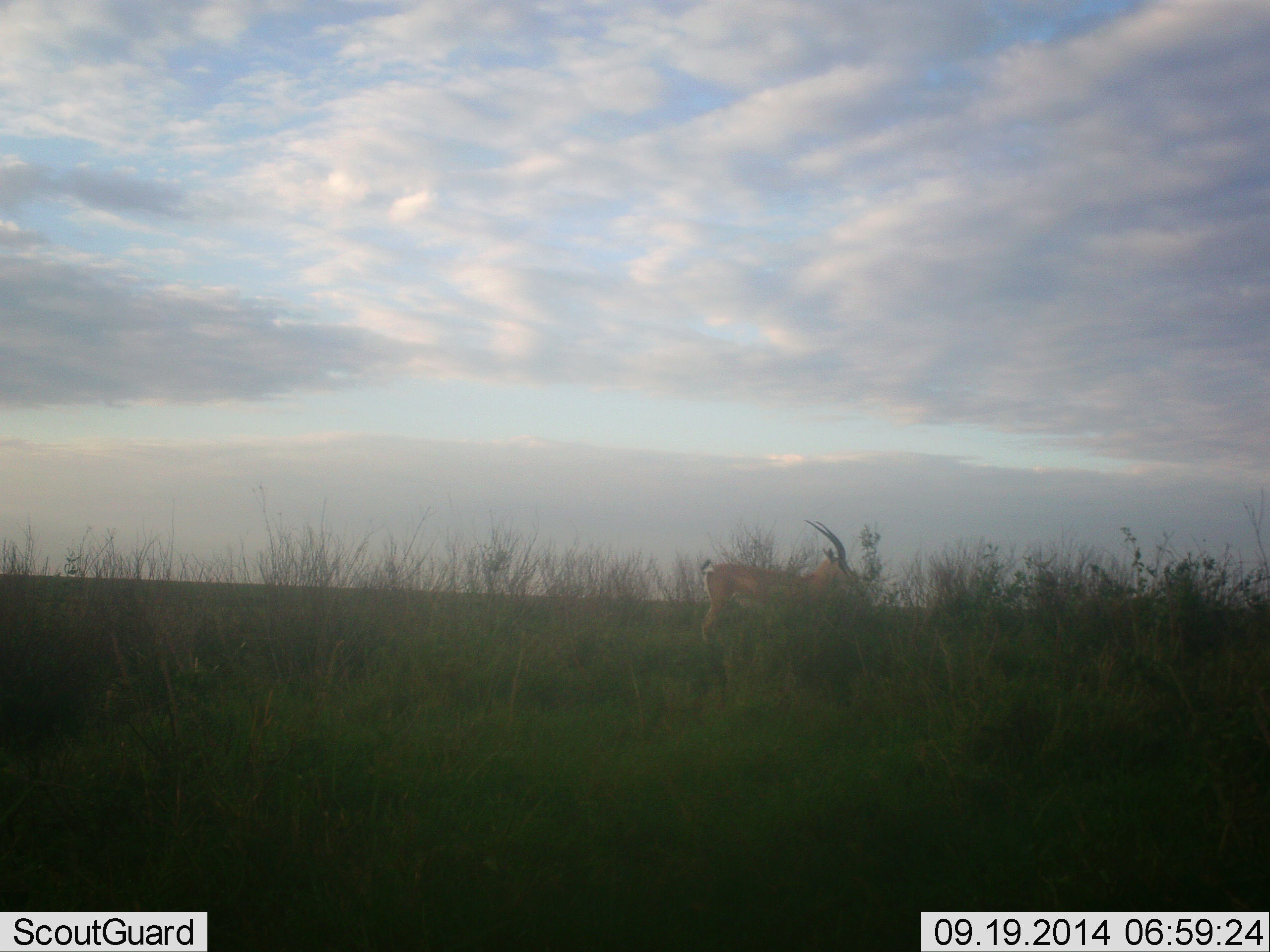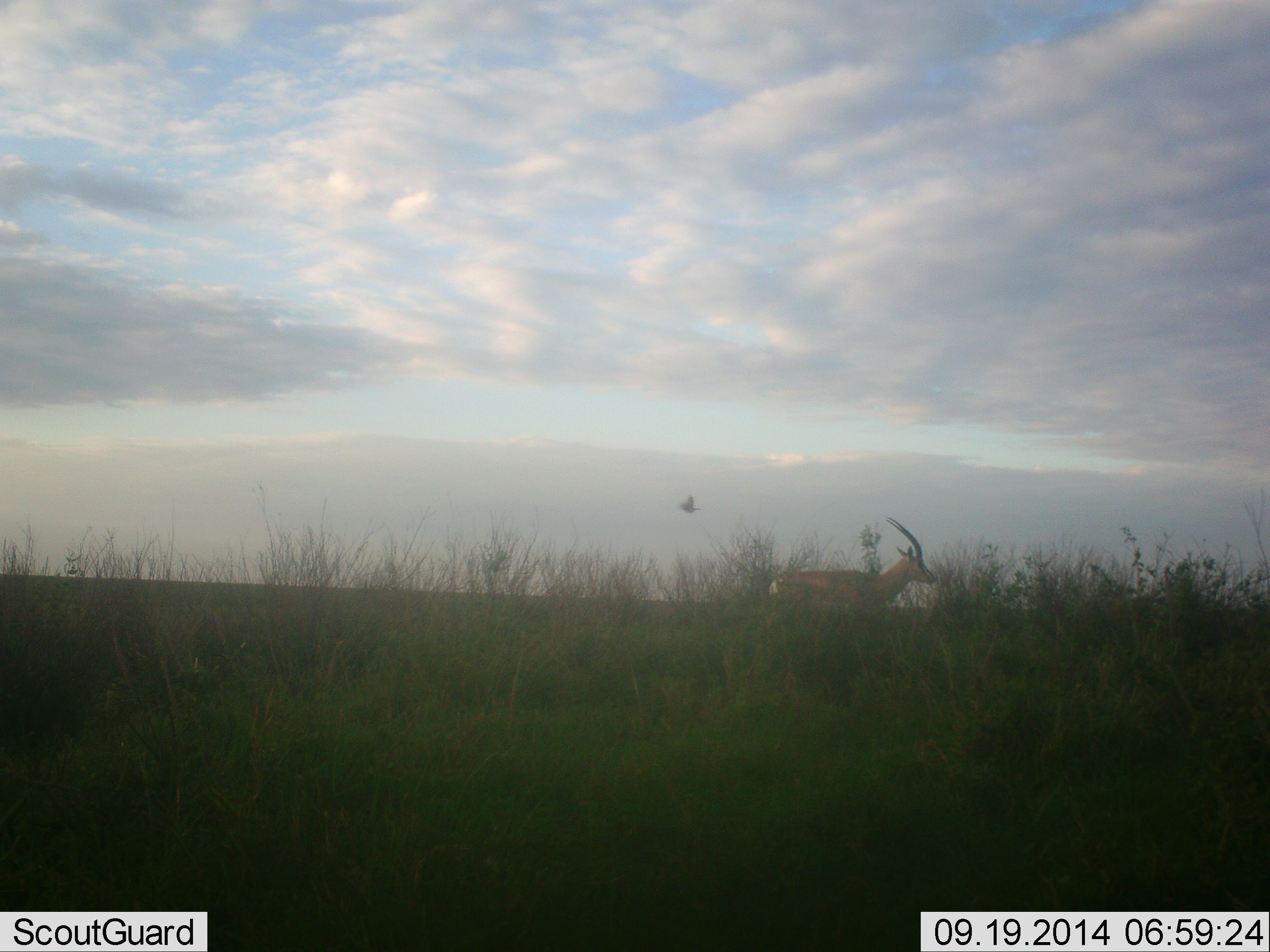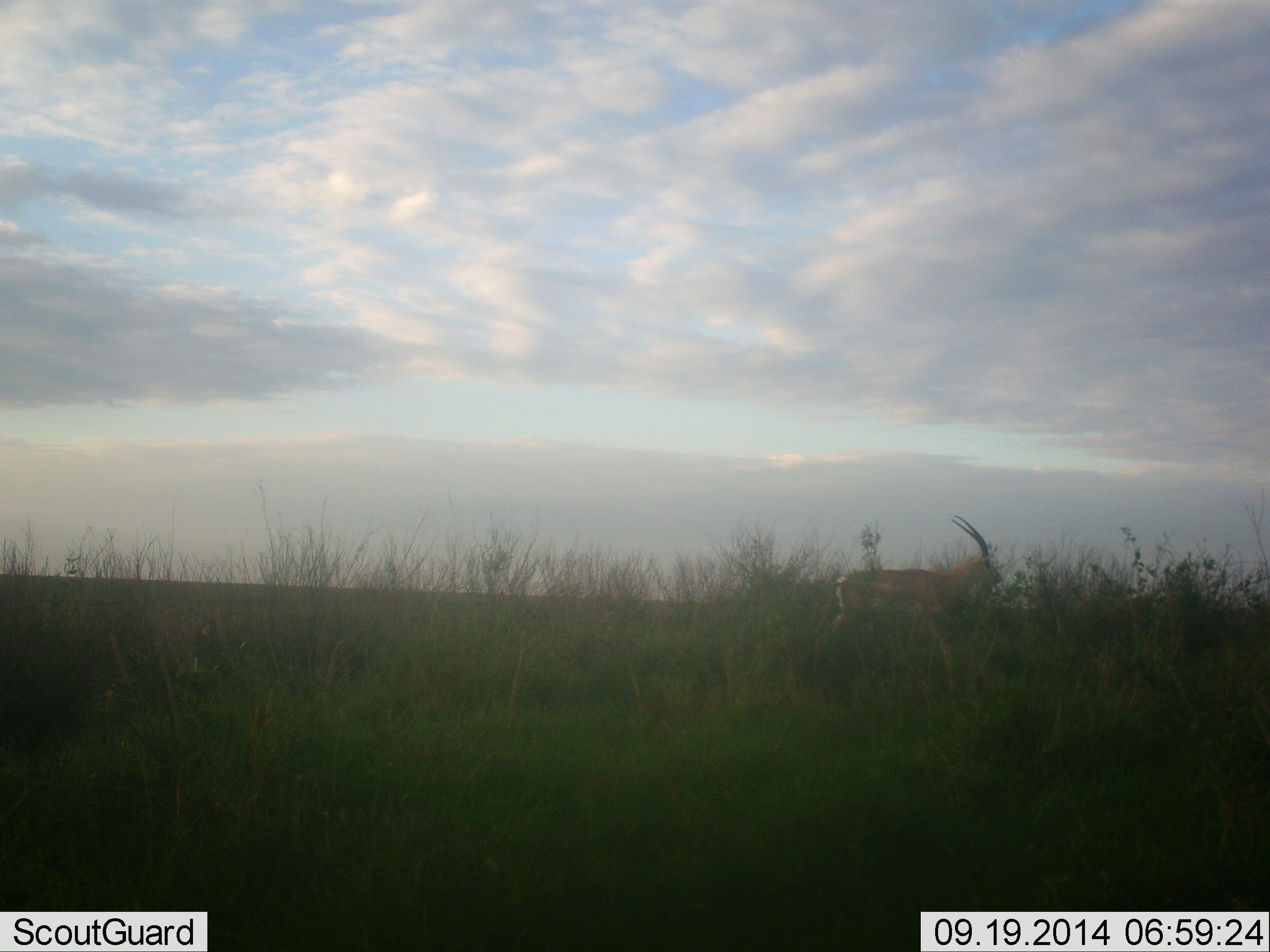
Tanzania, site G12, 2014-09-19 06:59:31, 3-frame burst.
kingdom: Animalia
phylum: Chordata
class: Mammalia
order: Artiodactyla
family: Bovidae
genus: Nanger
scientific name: Nanger granti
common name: grant's gazelle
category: gazellegrants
Gazellegrants (grant's gazelle) (Nanger granti), count 1. Behavior (volunteer vote fractions): standing 10%, resting 0%, moving 90%, interacting 0%. Young present (vote fraction): 0%. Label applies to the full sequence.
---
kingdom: Animalia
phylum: Chordata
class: Aves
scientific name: Aves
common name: bird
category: otherbird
Otherbird (bird) (Aves), count 1. Behavior (volunteer vote fractions): standing 0%, resting 0%, moving 100%, interacting 8%. Young present (vote fraction): 0%. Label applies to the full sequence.